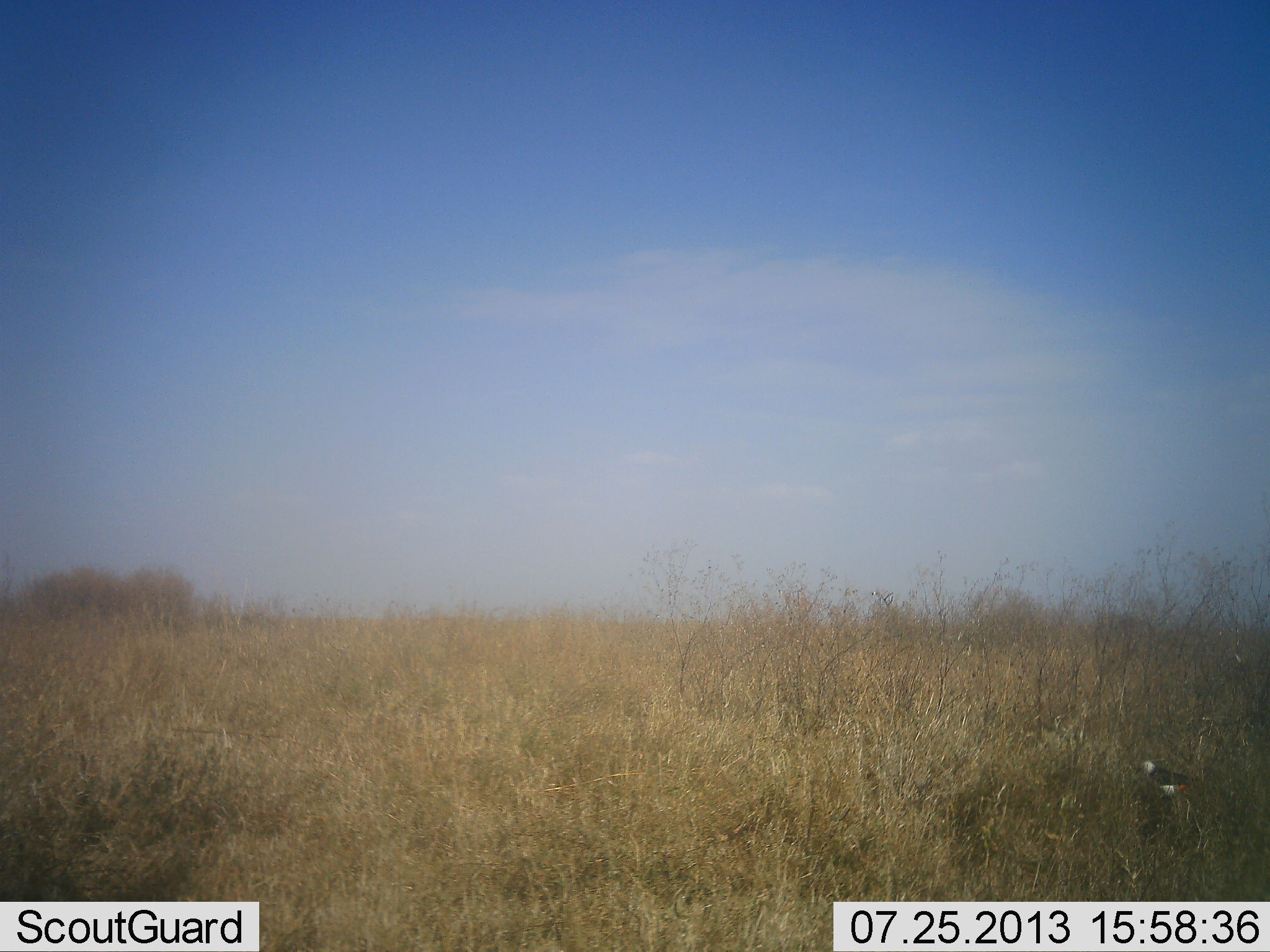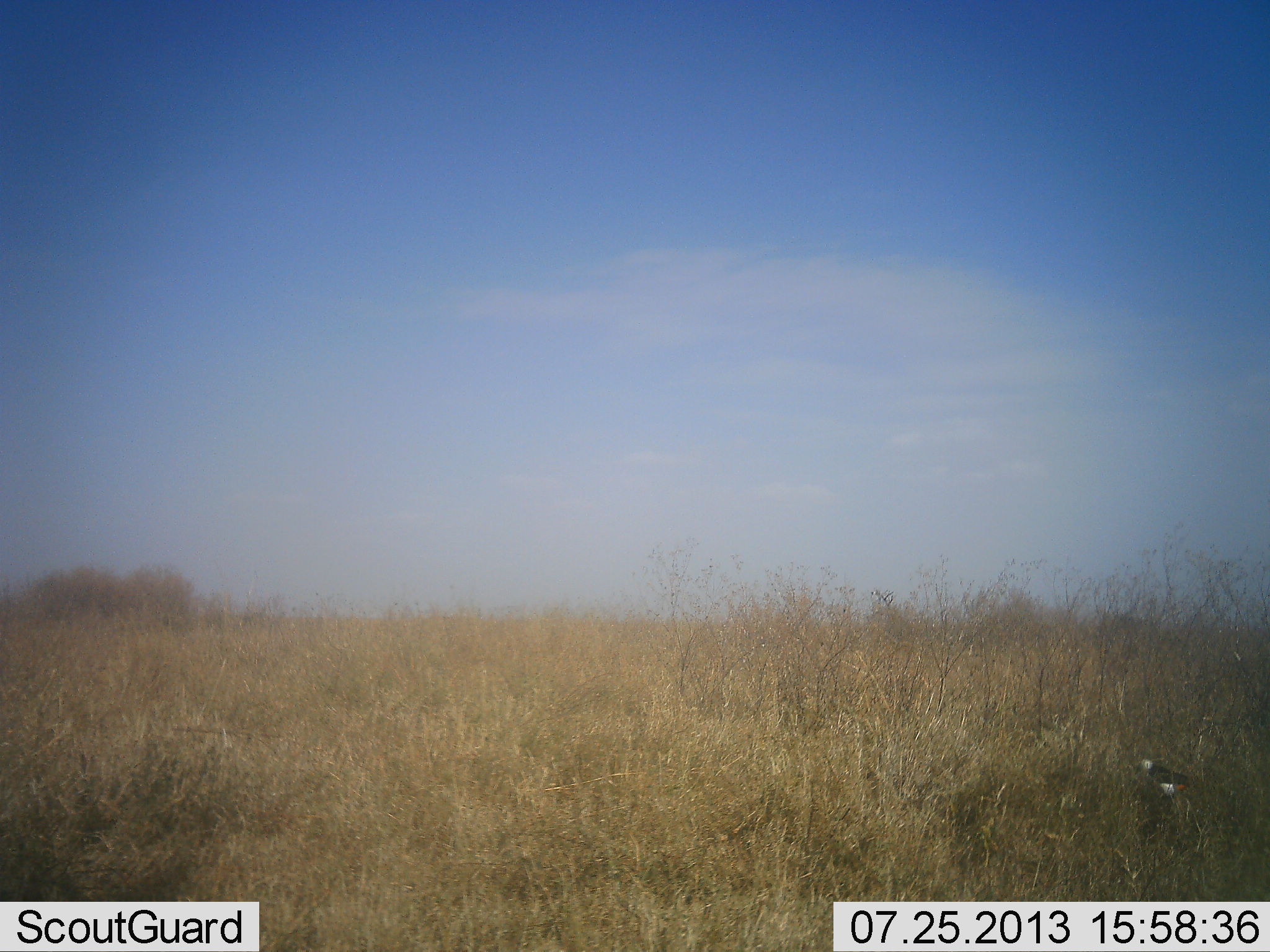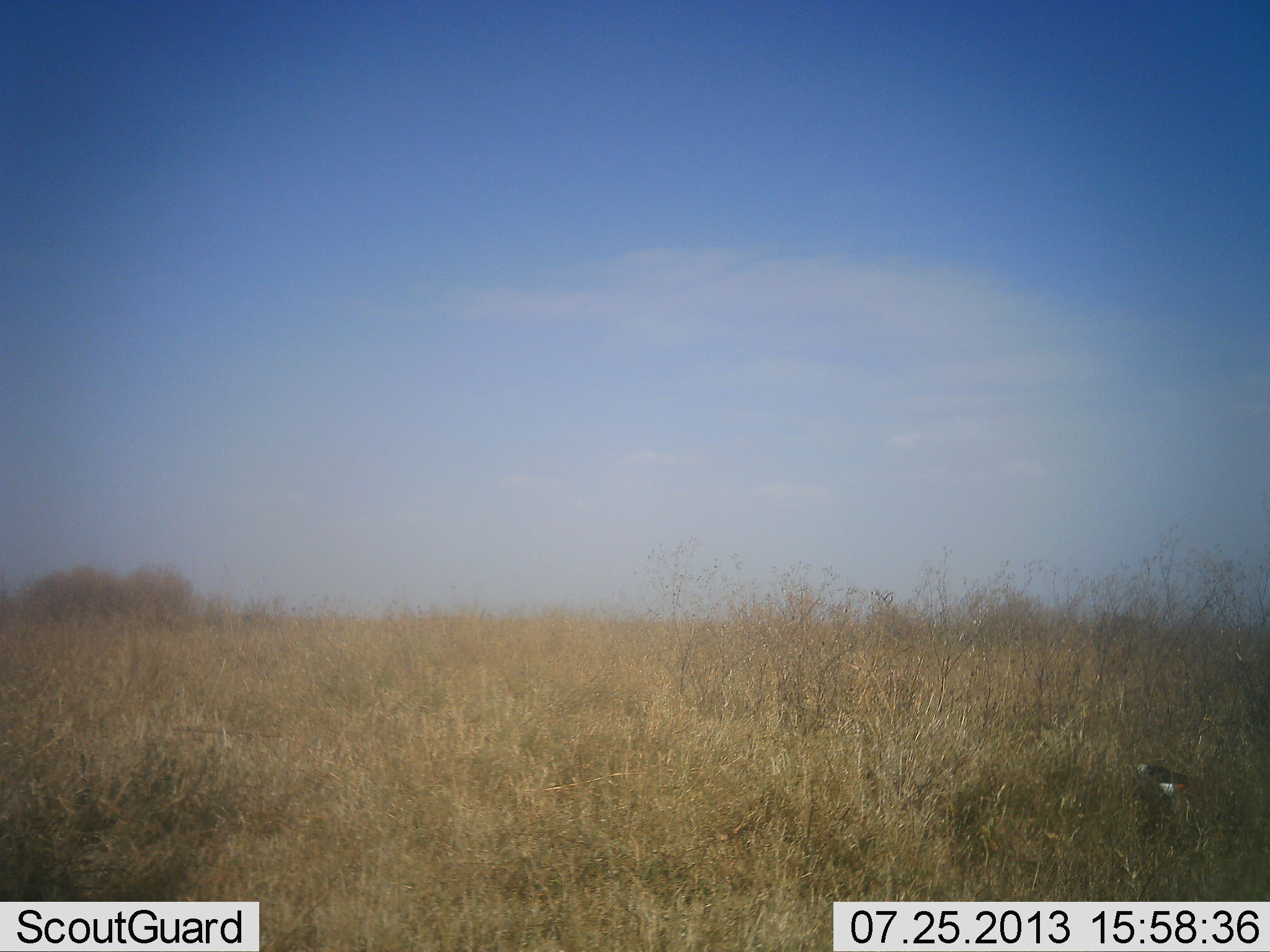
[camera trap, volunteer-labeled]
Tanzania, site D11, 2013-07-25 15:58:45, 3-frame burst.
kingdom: Animalia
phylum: Chordata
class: Aves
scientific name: Aves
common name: bird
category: otherbird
Otherbird (bird) (Aves), count 1. Behavior (volunteer vote fractions): standing 66%, resting 3%, moving 14%, interacting 0%. Young present (vote fraction): 0%. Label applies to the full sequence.